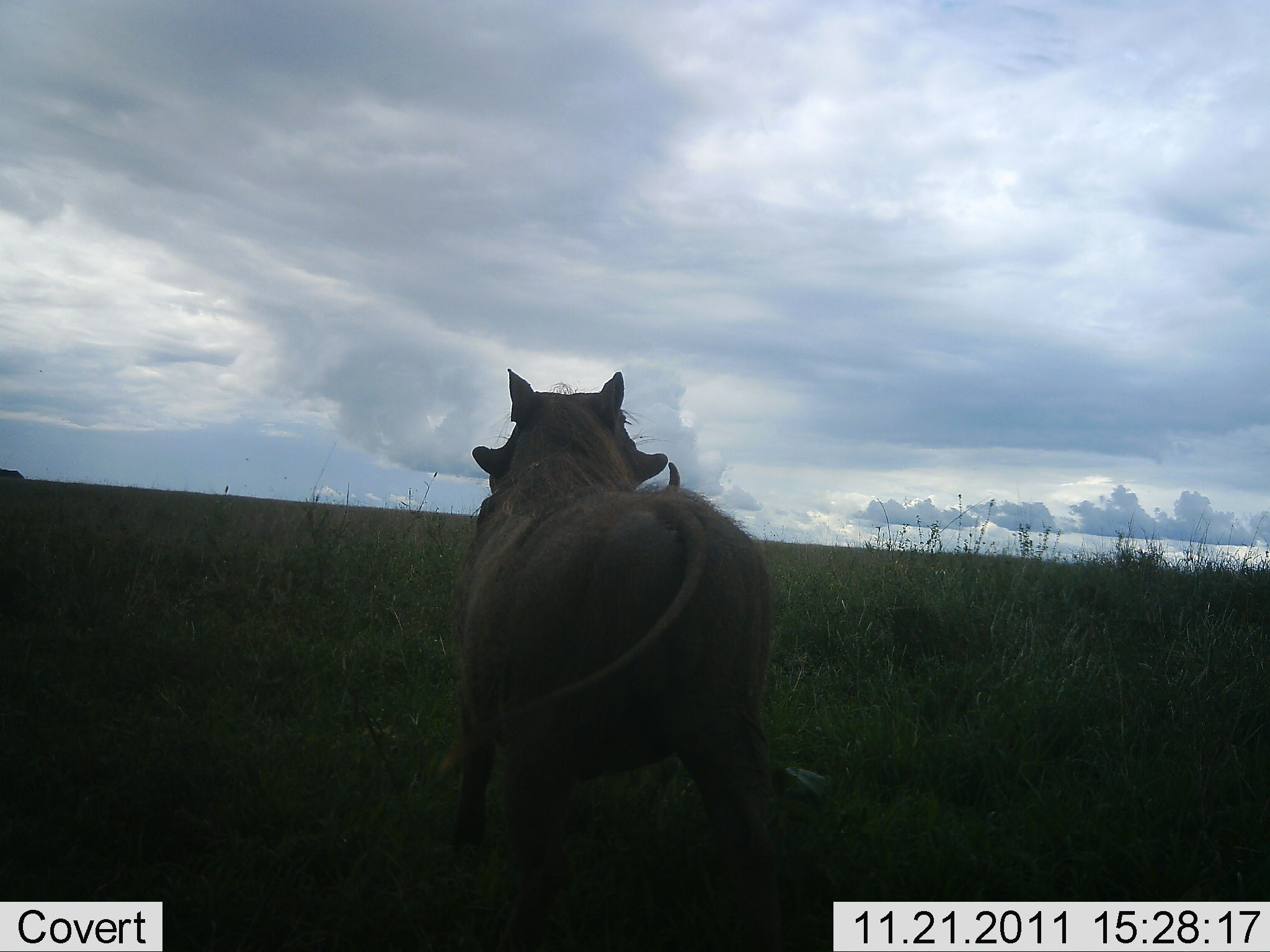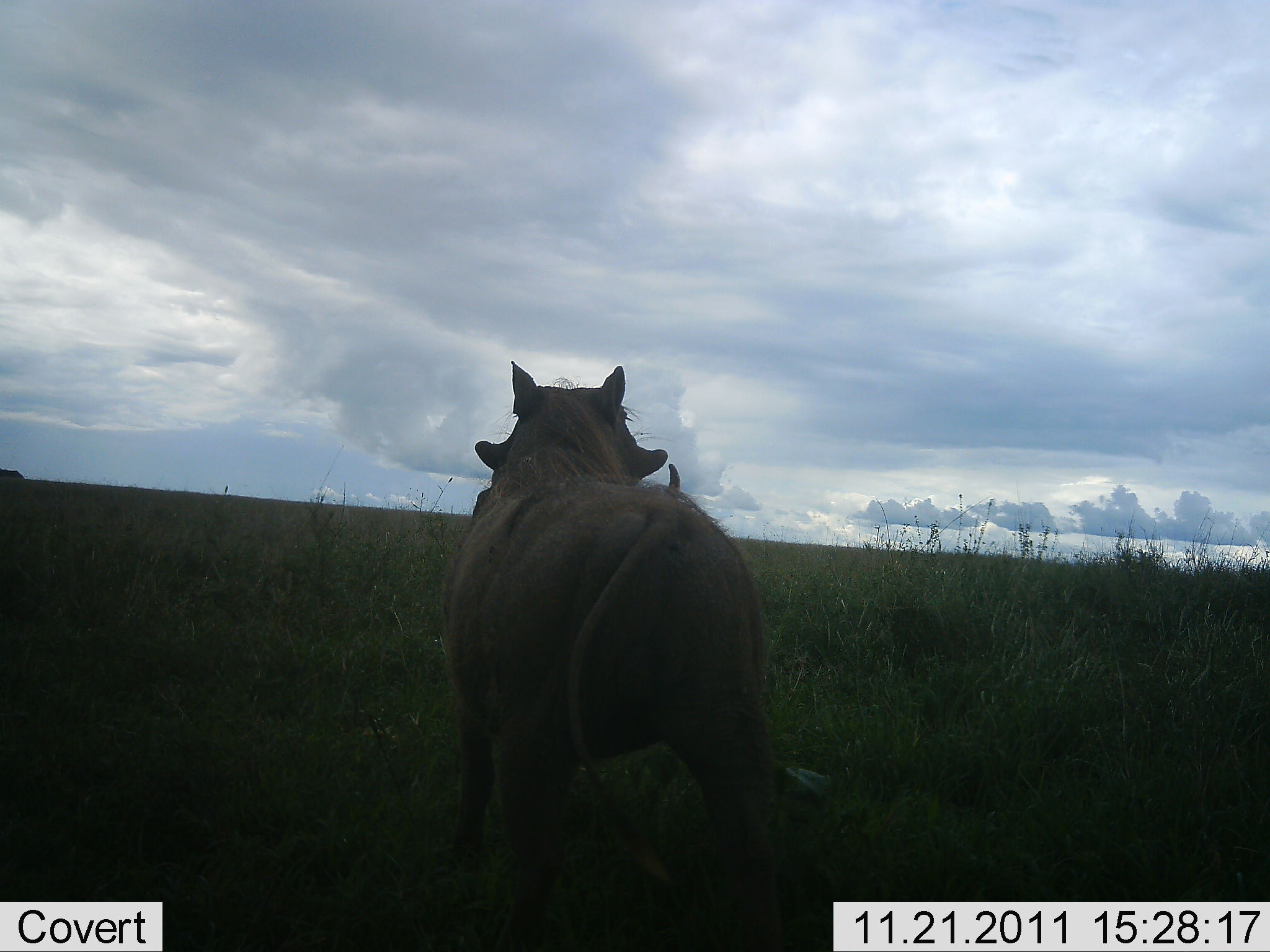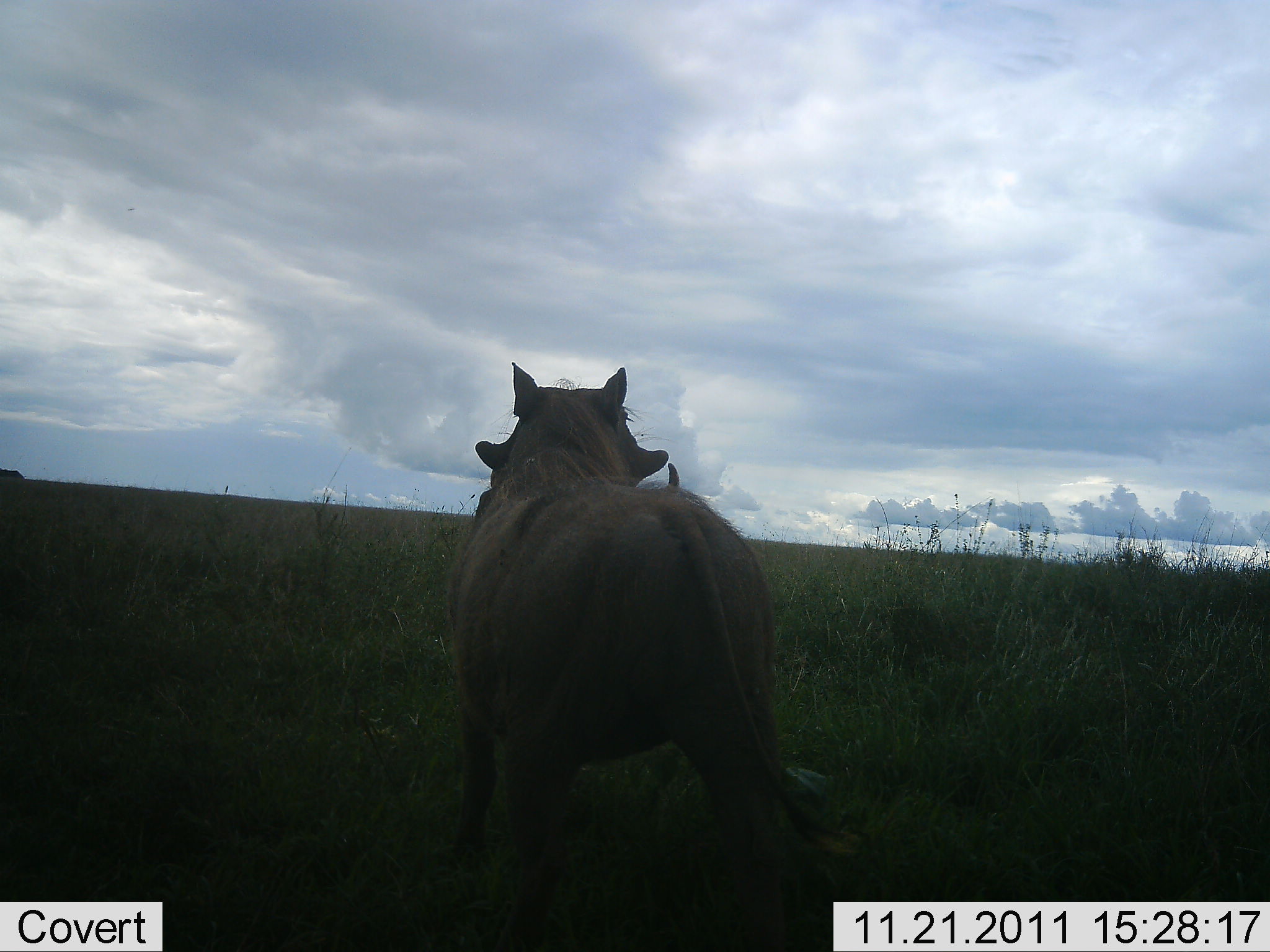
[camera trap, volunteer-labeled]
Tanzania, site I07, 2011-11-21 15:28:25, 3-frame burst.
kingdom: Animalia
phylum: Chordata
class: Mammalia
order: Artiodactyla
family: Suidae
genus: Phacochoerus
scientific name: Phacochoerus africanus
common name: warthog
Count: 1.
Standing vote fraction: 85%.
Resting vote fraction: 0%.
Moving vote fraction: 15%.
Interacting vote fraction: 8%.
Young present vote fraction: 0%.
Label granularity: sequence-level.